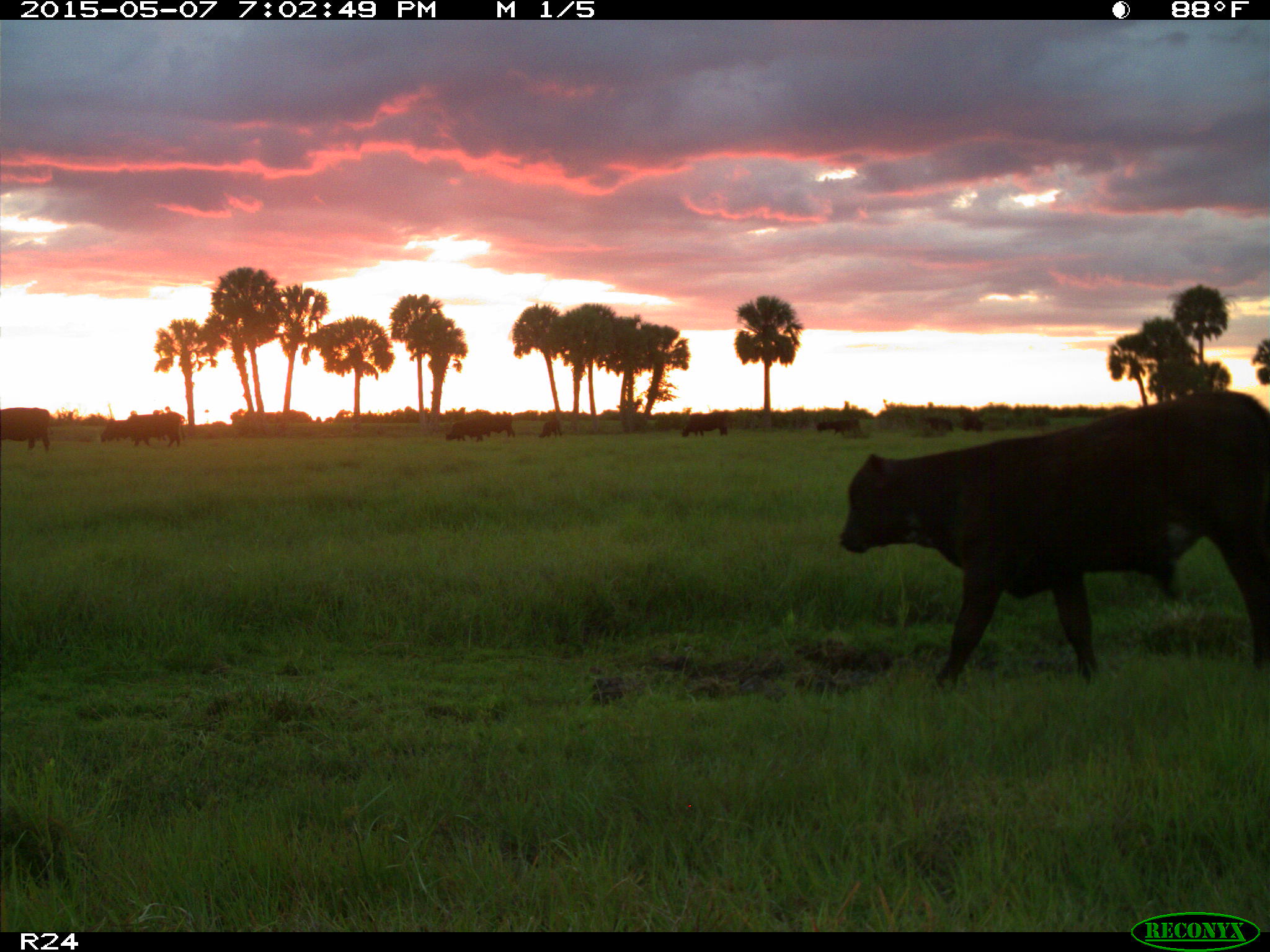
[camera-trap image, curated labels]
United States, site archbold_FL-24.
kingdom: Animalia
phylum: Chordata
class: Mammalia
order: Artiodactyla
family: Bovidae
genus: Bos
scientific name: Bos taurus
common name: domestic cow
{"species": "Bos taurus (domestic cow)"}